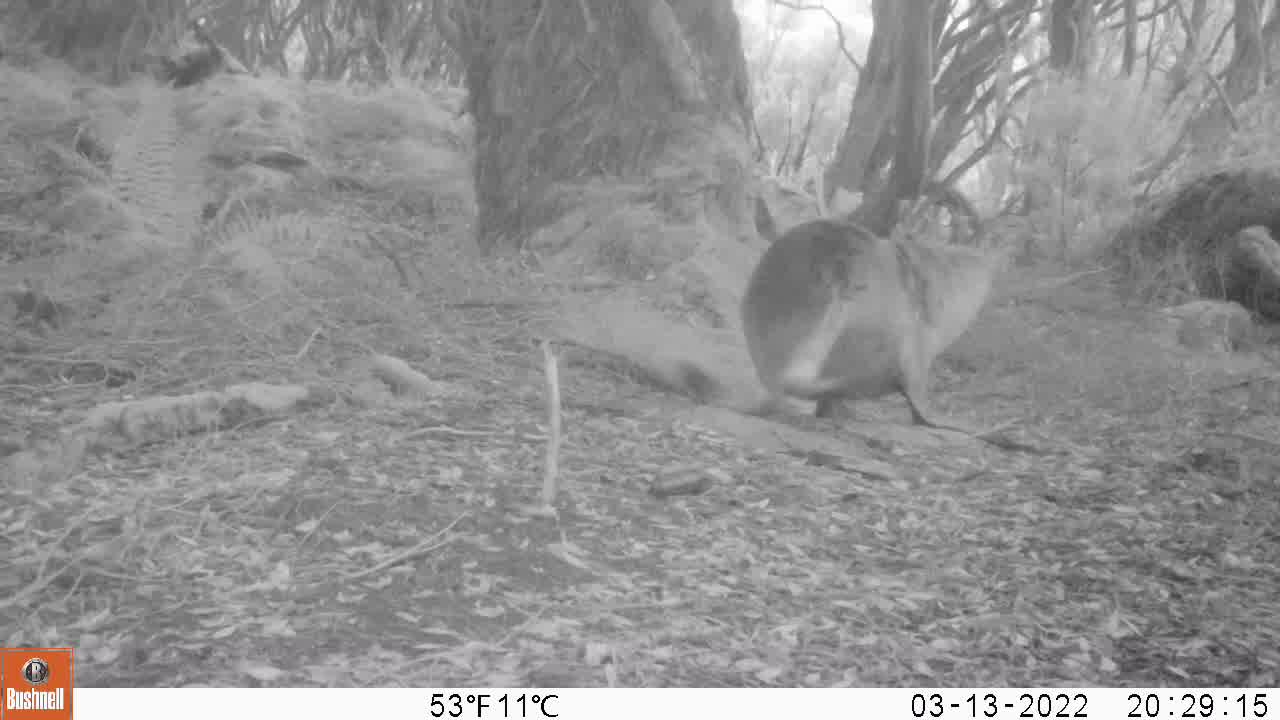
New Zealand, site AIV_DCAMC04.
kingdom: Animalia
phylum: Chordata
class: Mammalia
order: Carnivora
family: Otariidae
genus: Phocarctos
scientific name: Phocarctos hookeri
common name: new zealand sea lion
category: sealion